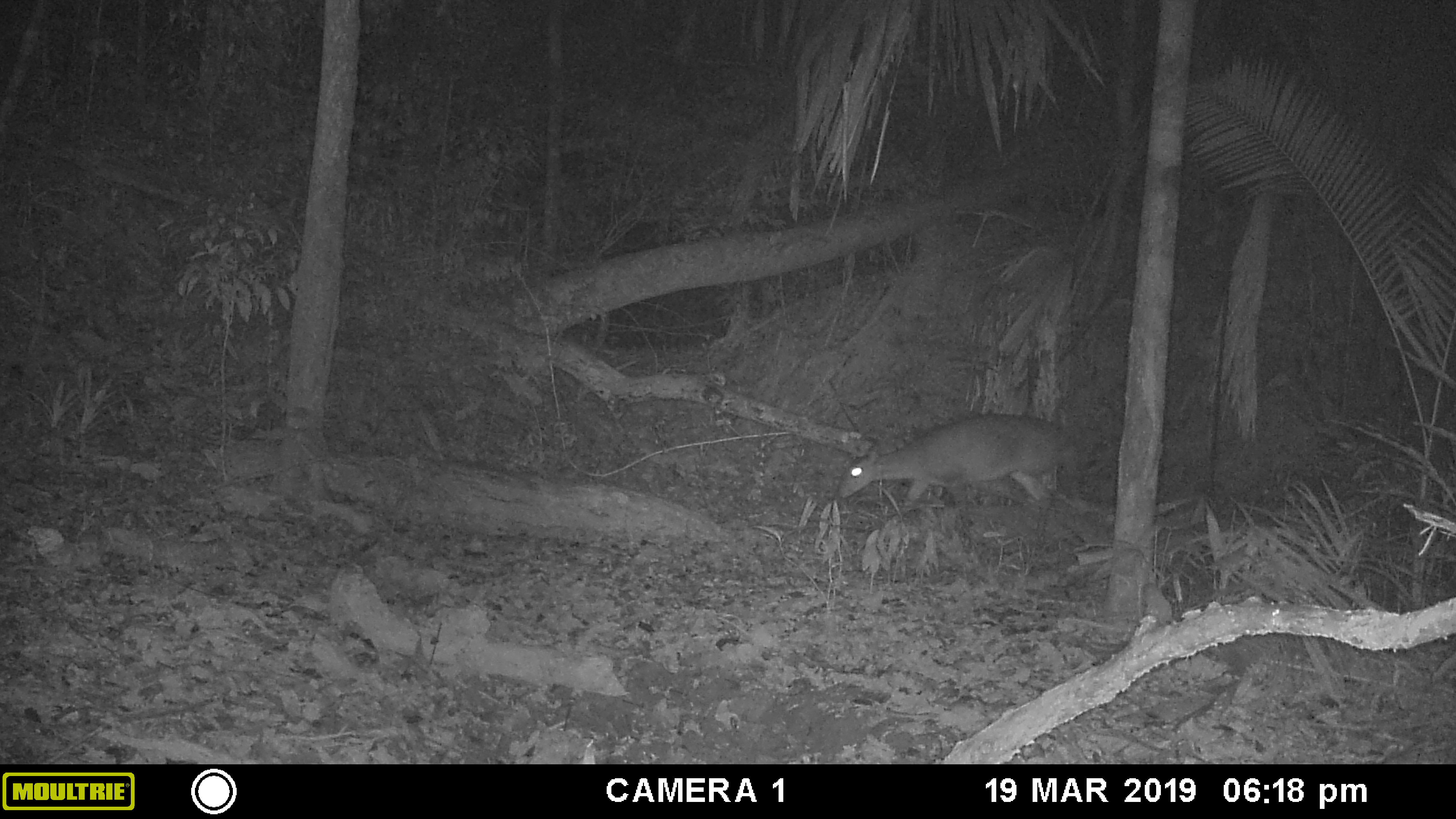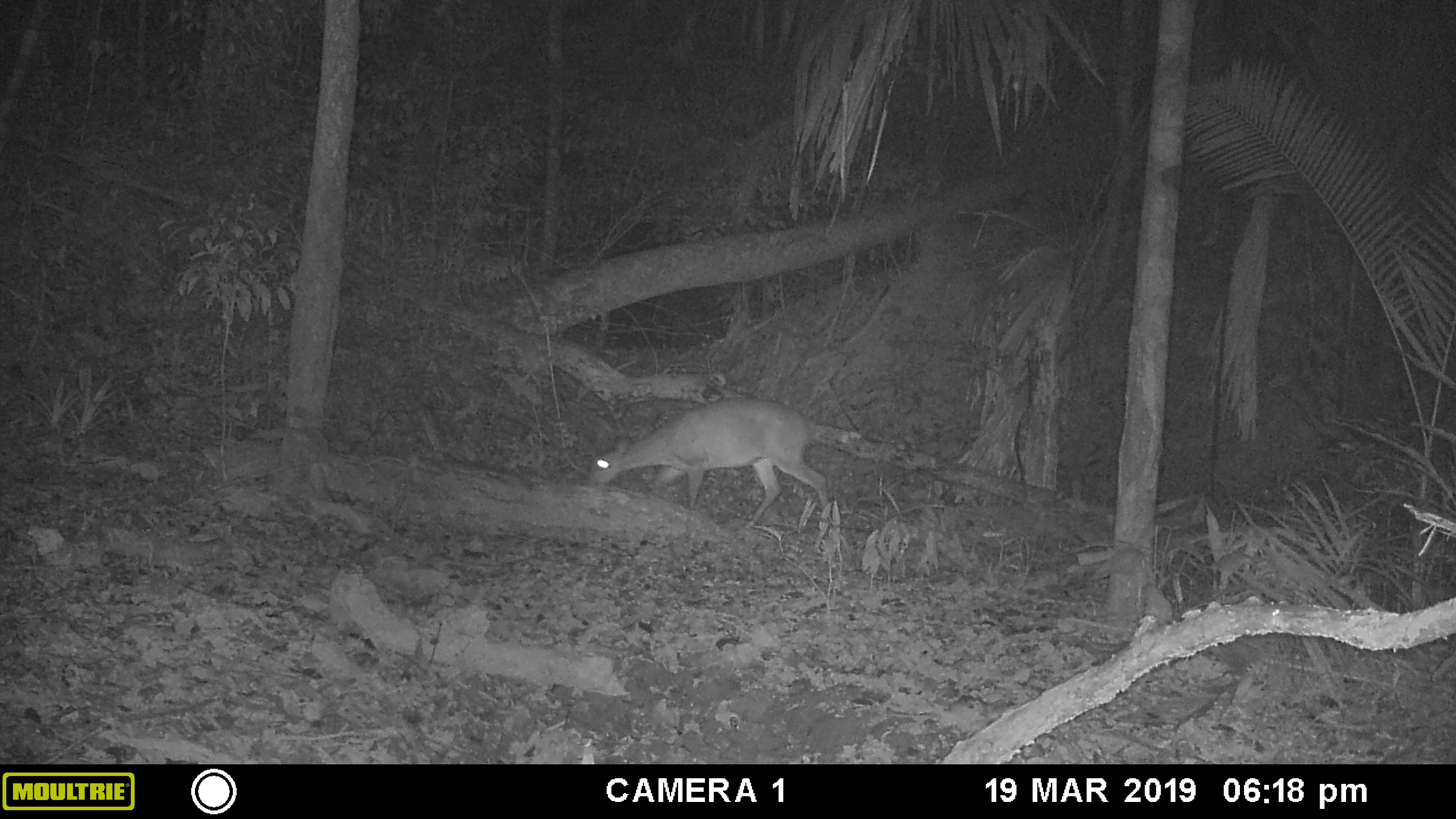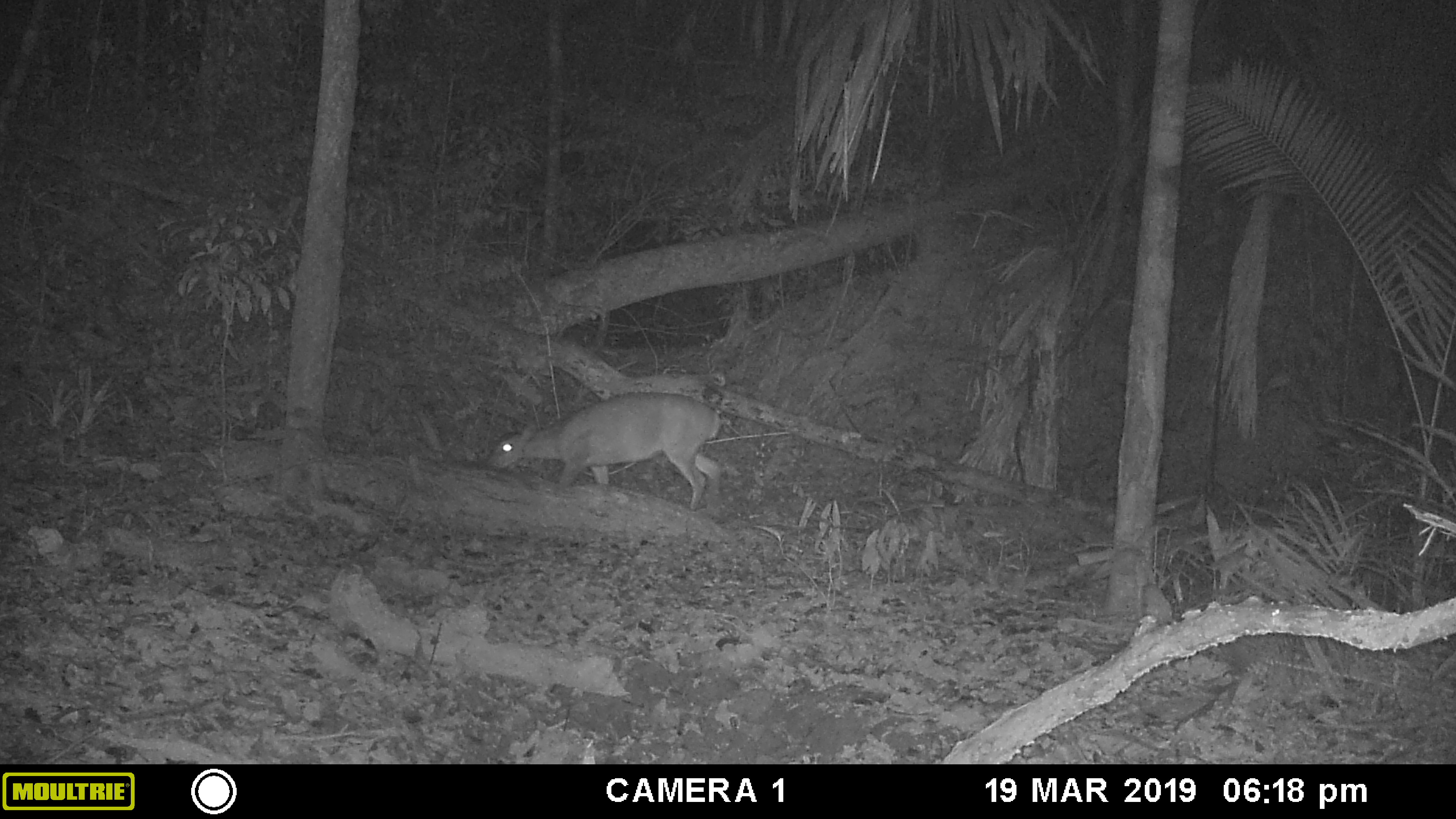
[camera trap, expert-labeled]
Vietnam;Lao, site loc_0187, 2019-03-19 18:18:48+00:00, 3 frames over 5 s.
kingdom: Animalia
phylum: Chordata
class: Mammalia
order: Artiodactyla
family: Cervidae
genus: Muntiacus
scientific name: Muntiacus vuquangensis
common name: large-antlered muntjac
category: large antlered muntjac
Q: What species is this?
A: Large antlered muntjac (large-antlered muntjac) (Muntiacus vuquangensis).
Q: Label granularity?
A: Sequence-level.